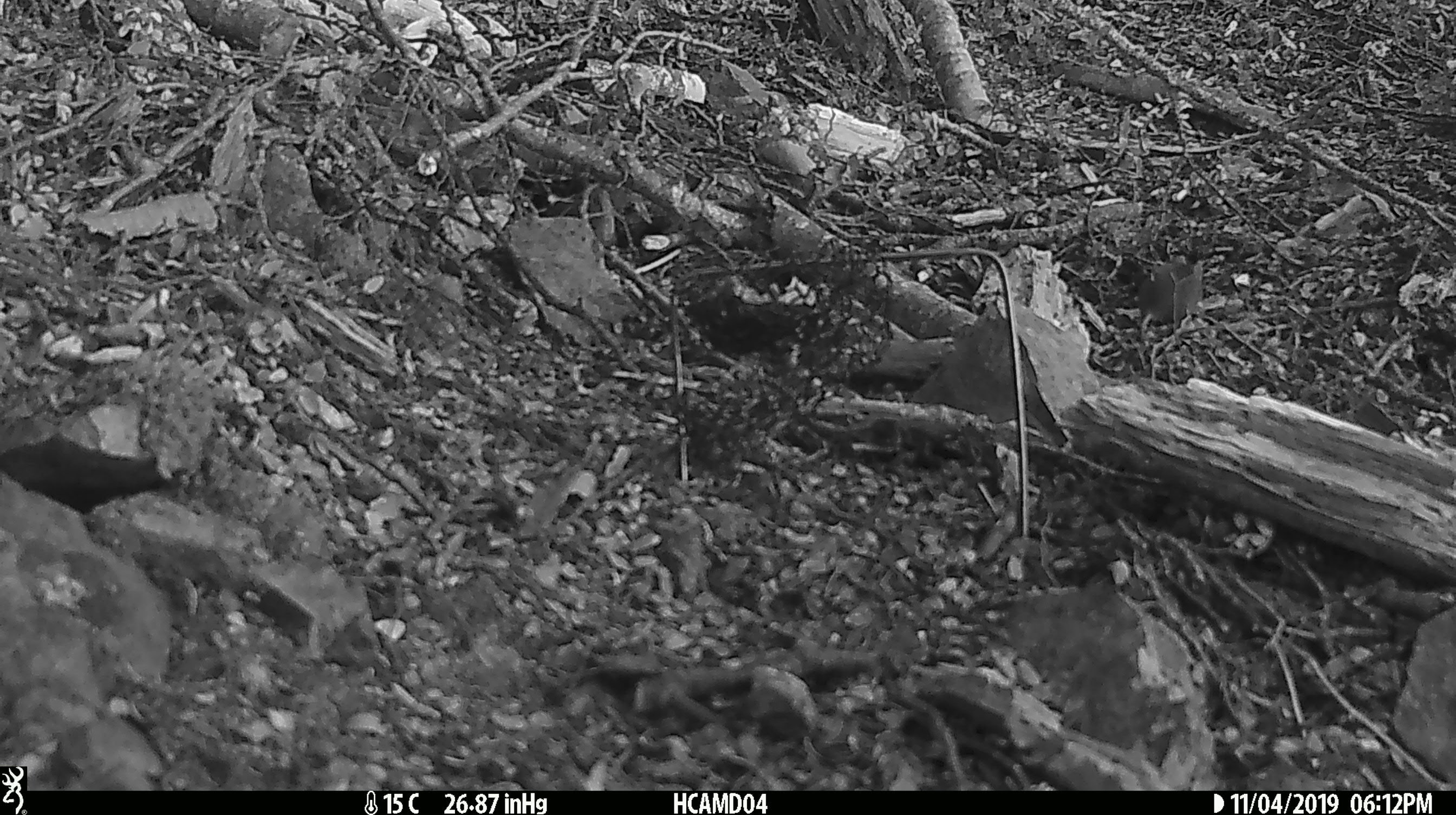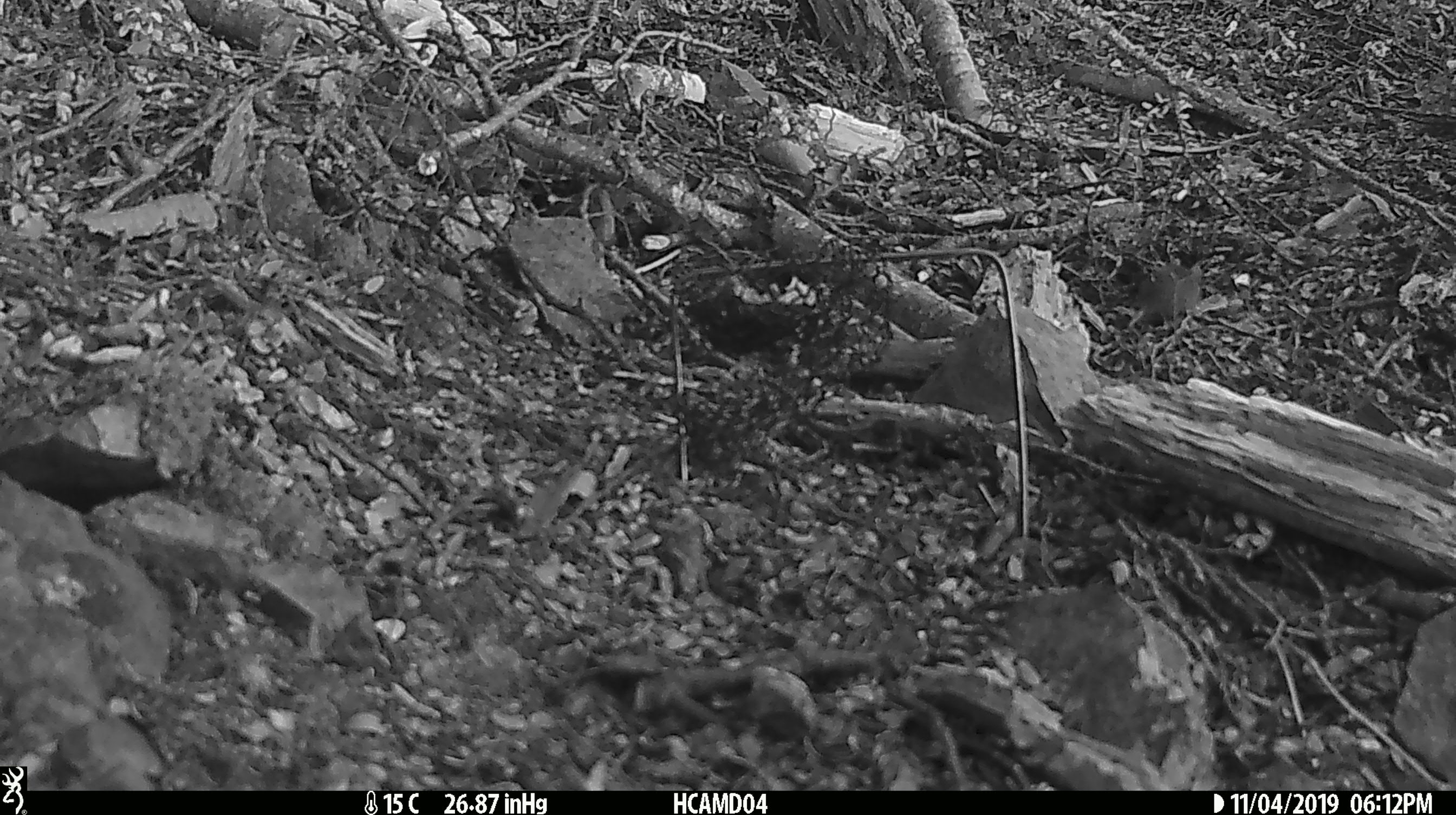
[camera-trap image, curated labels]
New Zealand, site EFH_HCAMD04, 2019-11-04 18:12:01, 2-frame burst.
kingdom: Animalia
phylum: Chordata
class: Mammalia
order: Rodentia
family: Muridae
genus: Mus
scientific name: Mus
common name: mouse